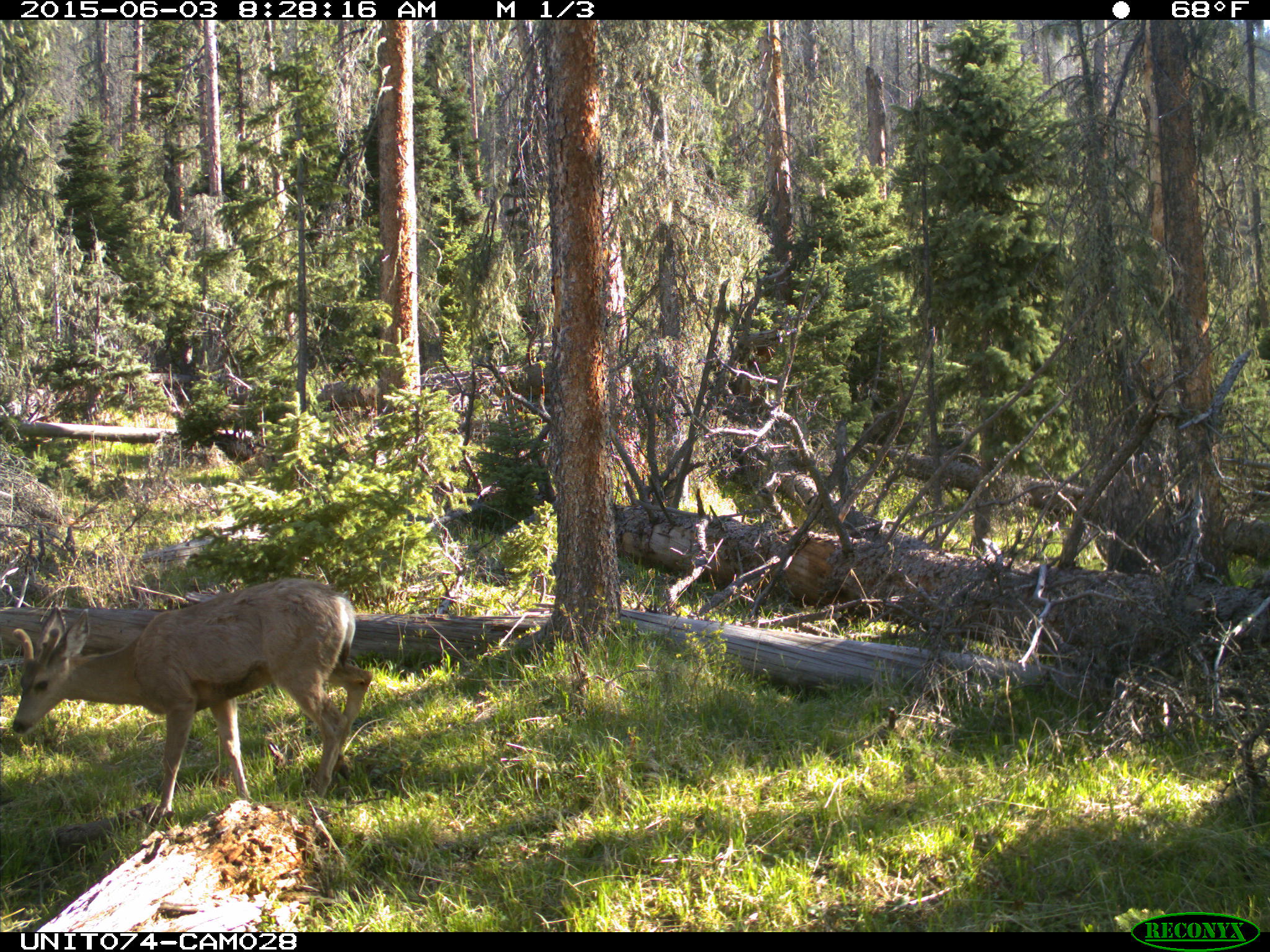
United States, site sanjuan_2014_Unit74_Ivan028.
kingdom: Animalia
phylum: Chordata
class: Mammalia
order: Artiodactyla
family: Cervidae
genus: Odocoileus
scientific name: Odocoileus hemionus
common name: mule deer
Odocoileus hemionus (mule deer).